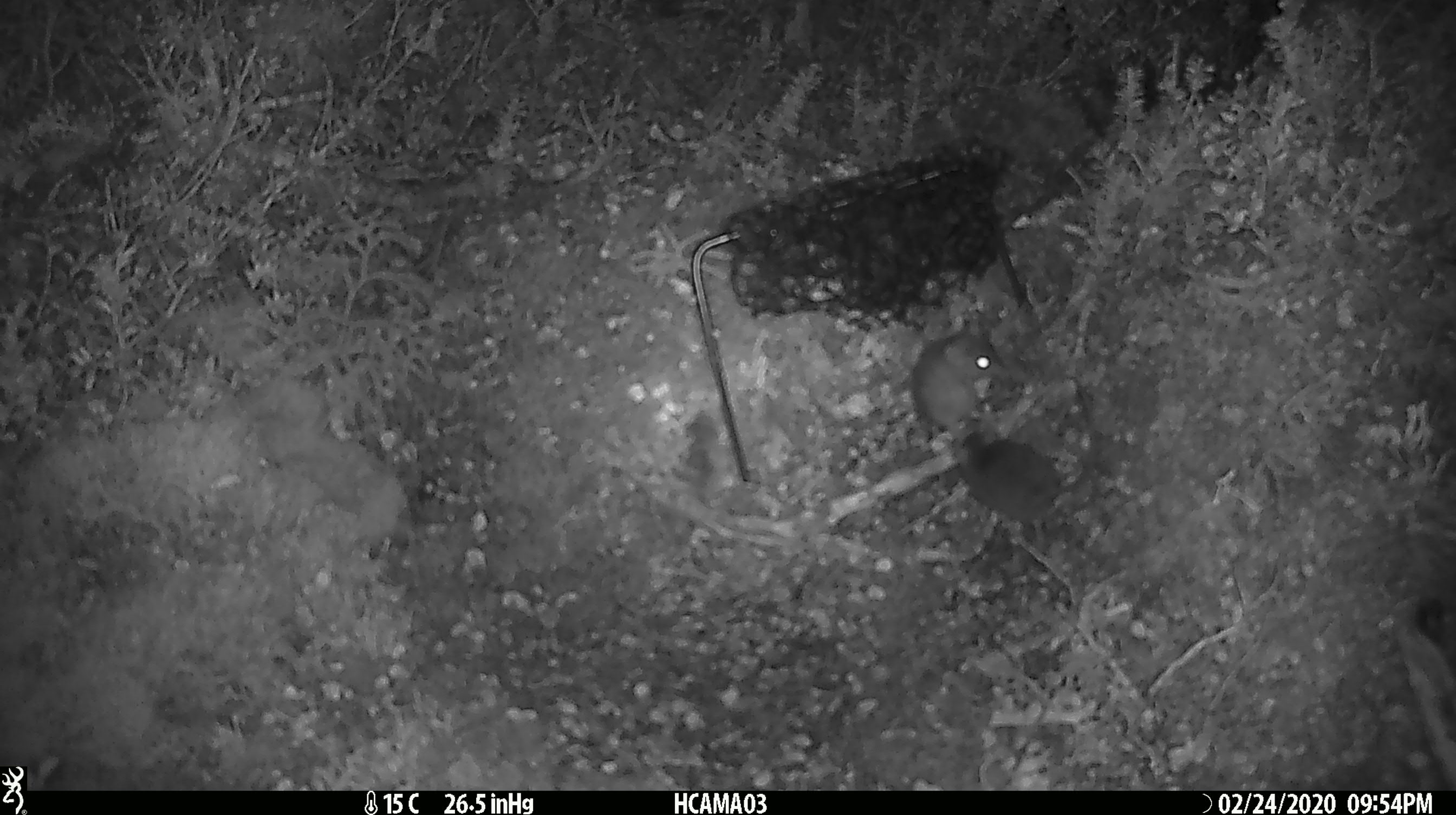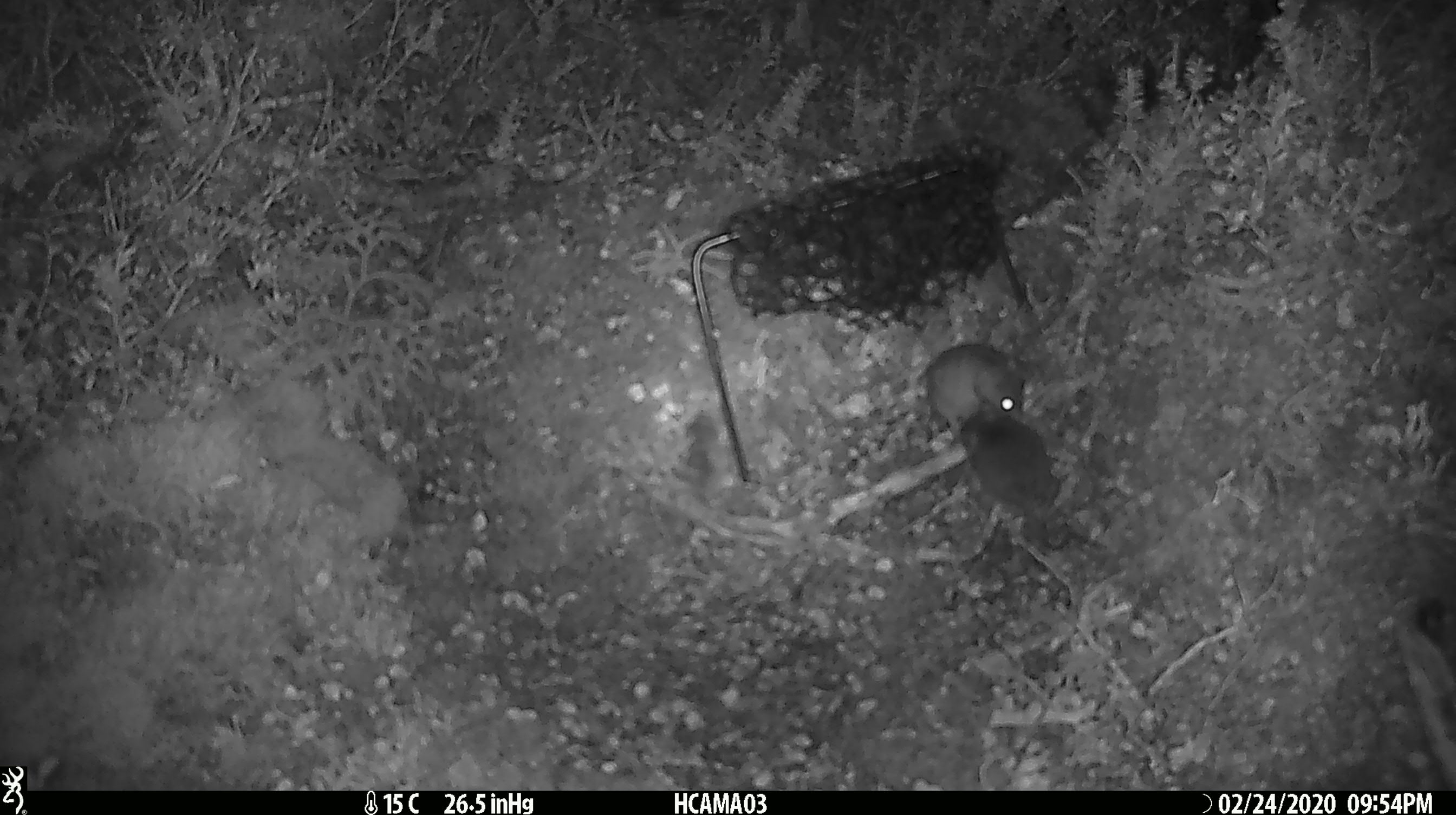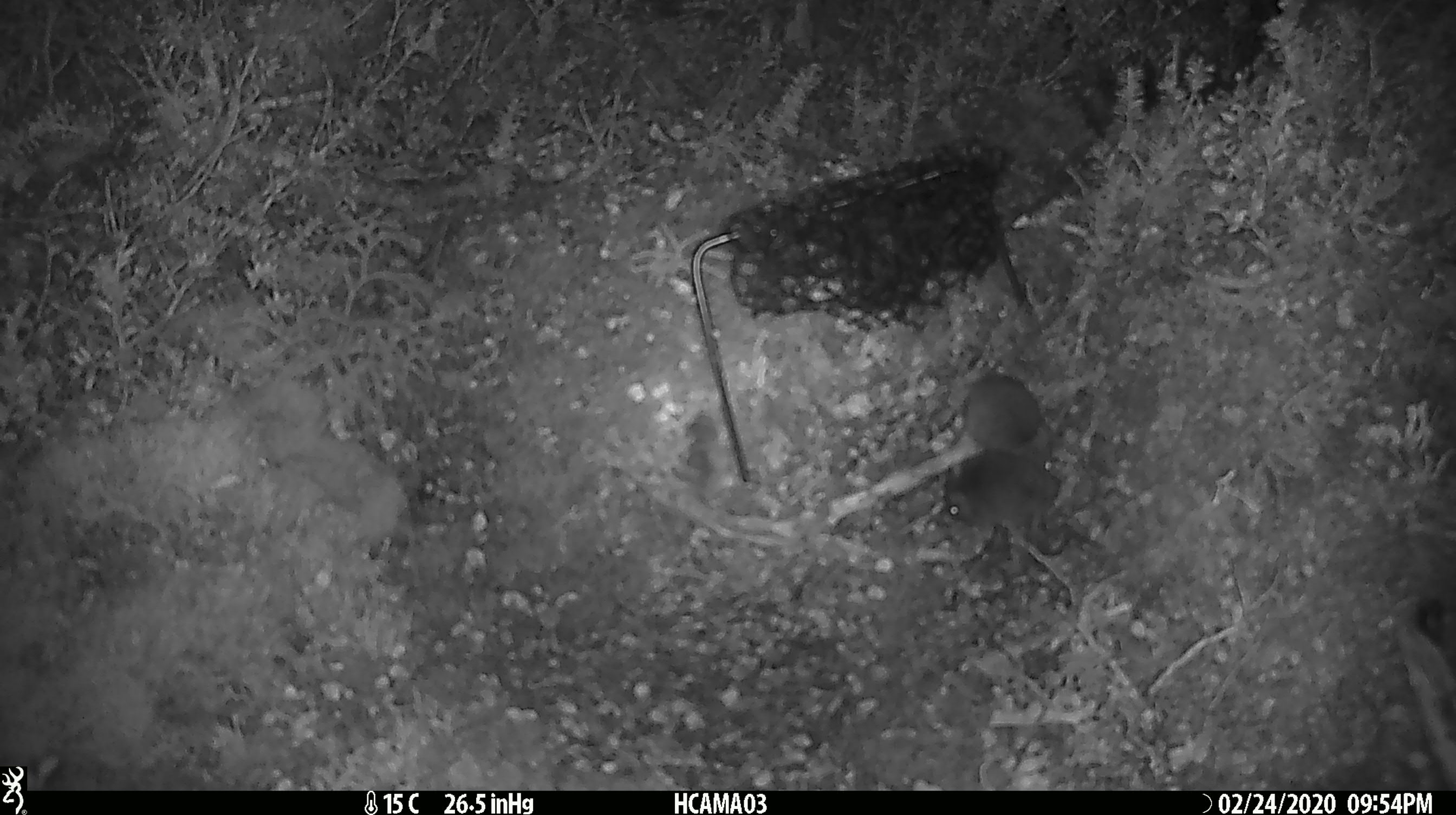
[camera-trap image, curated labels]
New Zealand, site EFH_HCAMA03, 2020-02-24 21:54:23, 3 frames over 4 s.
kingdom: Animalia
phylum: Chordata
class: Mammalia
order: Rodentia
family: Muridae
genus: Mus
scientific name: Mus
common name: mouse